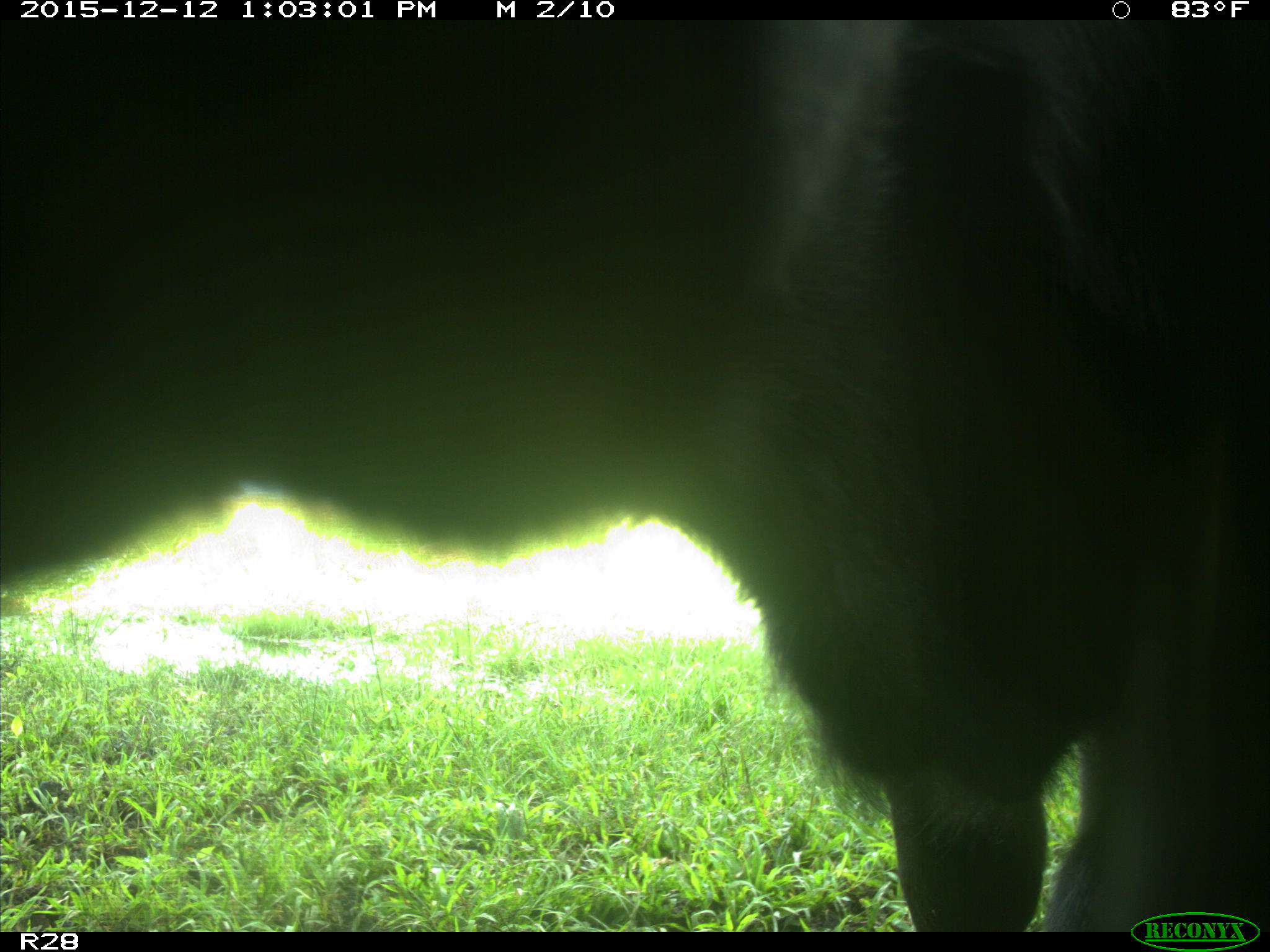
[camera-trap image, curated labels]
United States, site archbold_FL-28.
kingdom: Animalia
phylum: Chordata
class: Mammalia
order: Artiodactyla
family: Bovidae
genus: Bos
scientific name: Bos taurus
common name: domestic cow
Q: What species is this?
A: Bos taurus (domestic cow).